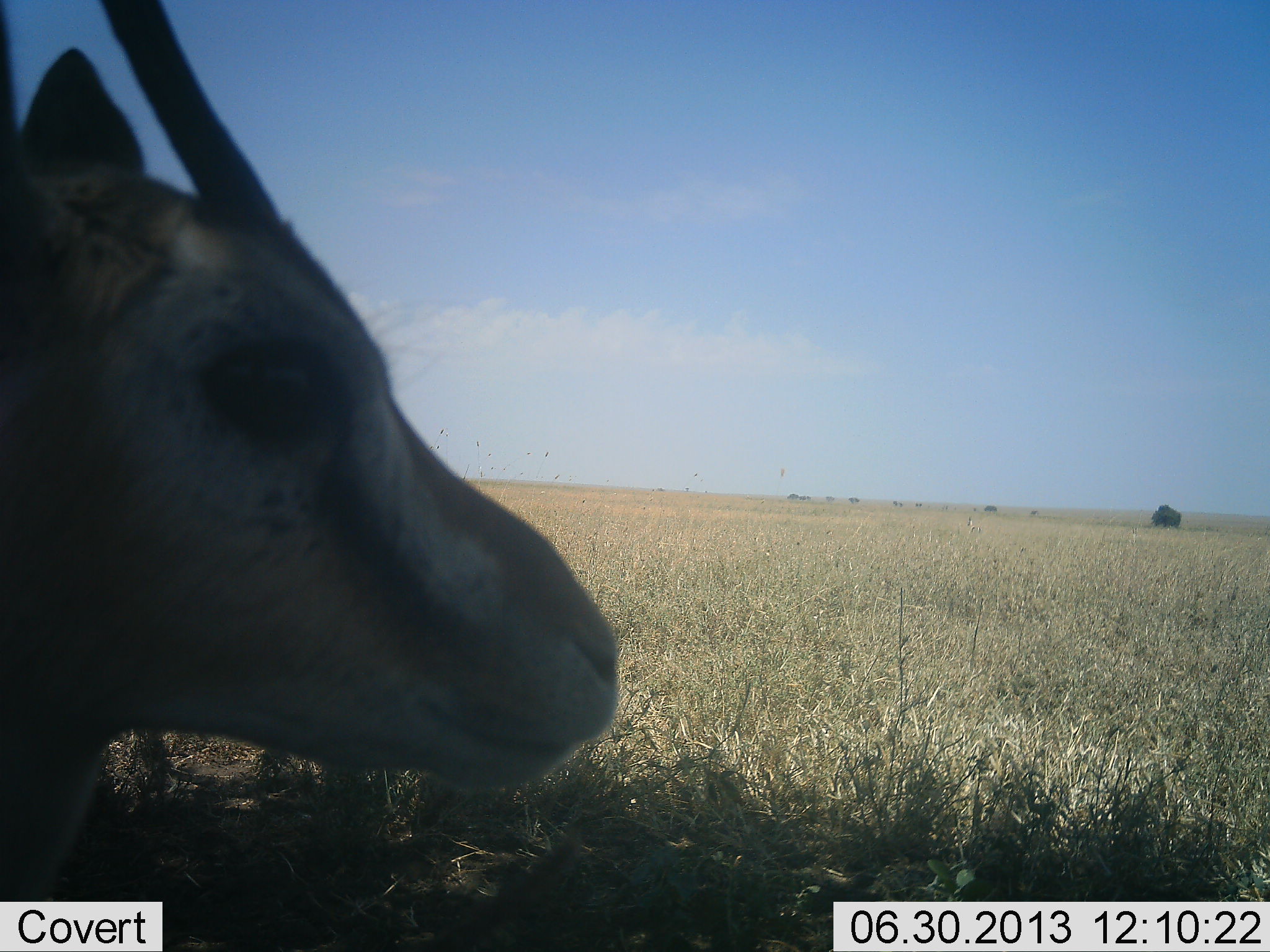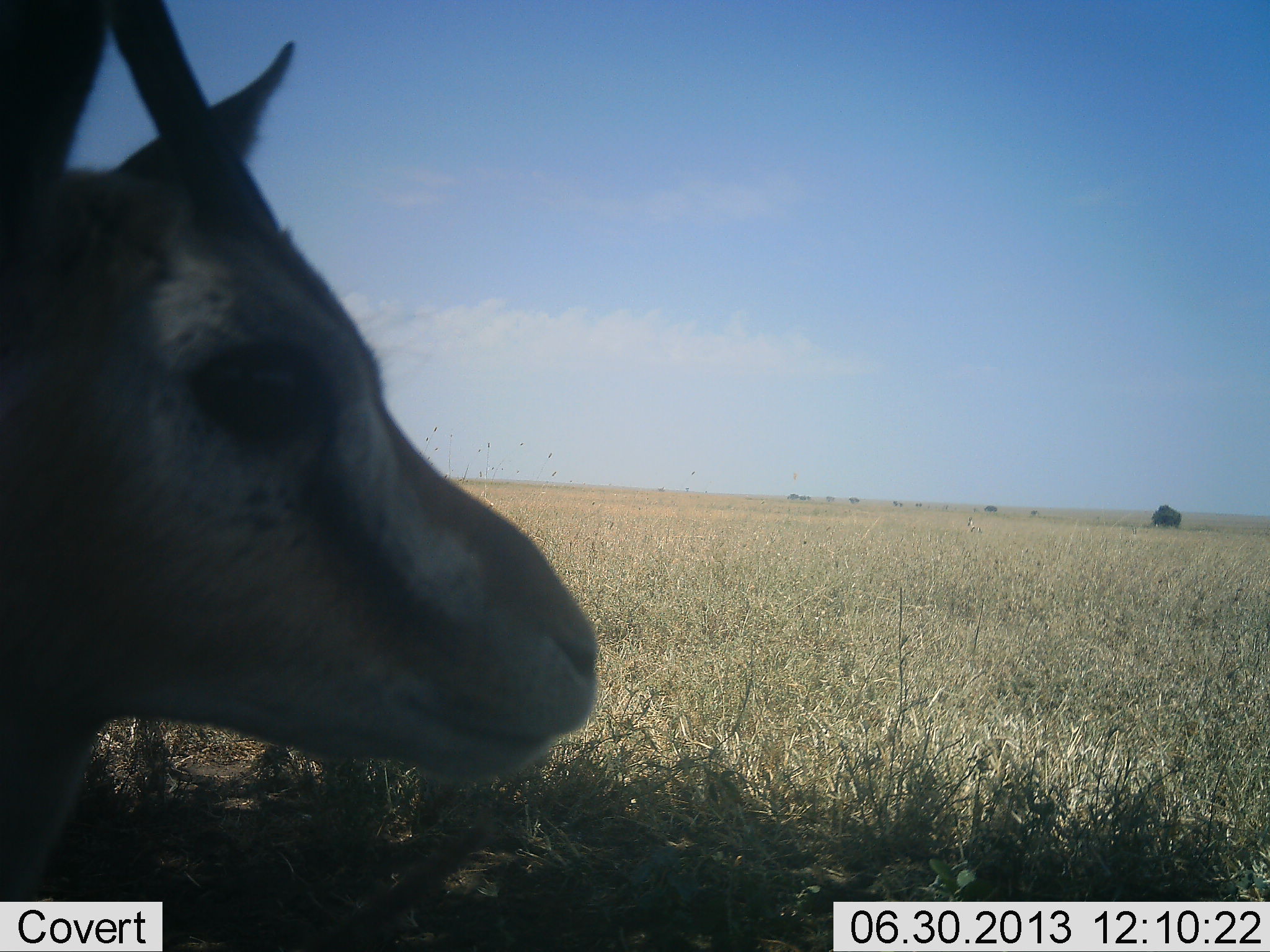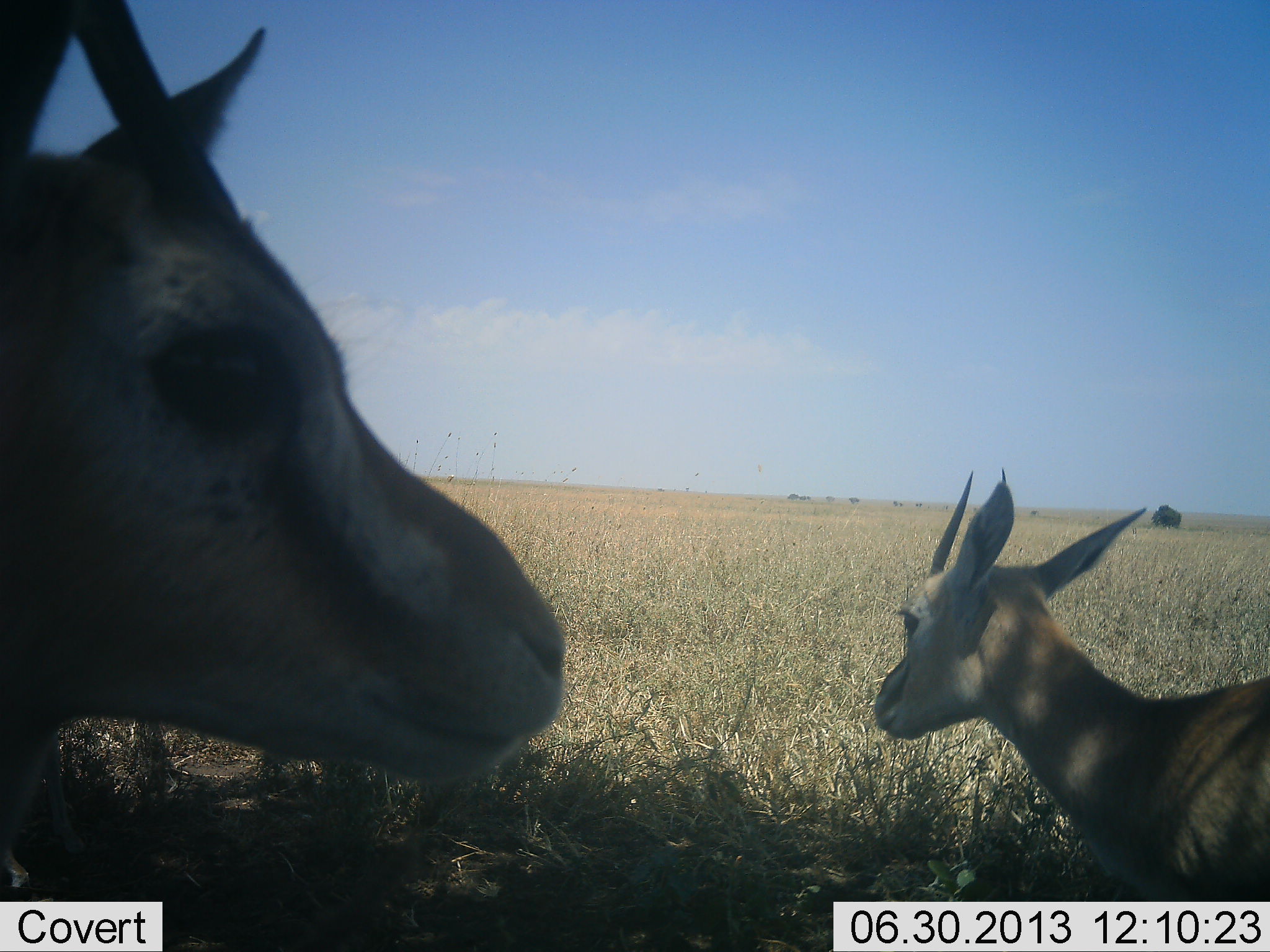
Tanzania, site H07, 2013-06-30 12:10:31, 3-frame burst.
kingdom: Animalia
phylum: Chordata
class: Mammalia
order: Artiodactyla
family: Bovidae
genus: Eudorcas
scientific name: Eudorcas thomsonii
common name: thomson's gazelle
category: gazellethomsons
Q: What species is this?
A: Gazellethomsons (thomson's gazelle) (Eudorcas thomsonii).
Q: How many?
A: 2.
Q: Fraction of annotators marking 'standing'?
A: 92%.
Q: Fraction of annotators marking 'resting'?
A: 8%.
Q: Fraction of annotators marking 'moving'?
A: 42%.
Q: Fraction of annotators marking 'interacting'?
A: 0%.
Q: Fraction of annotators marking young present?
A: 4%.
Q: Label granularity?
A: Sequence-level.